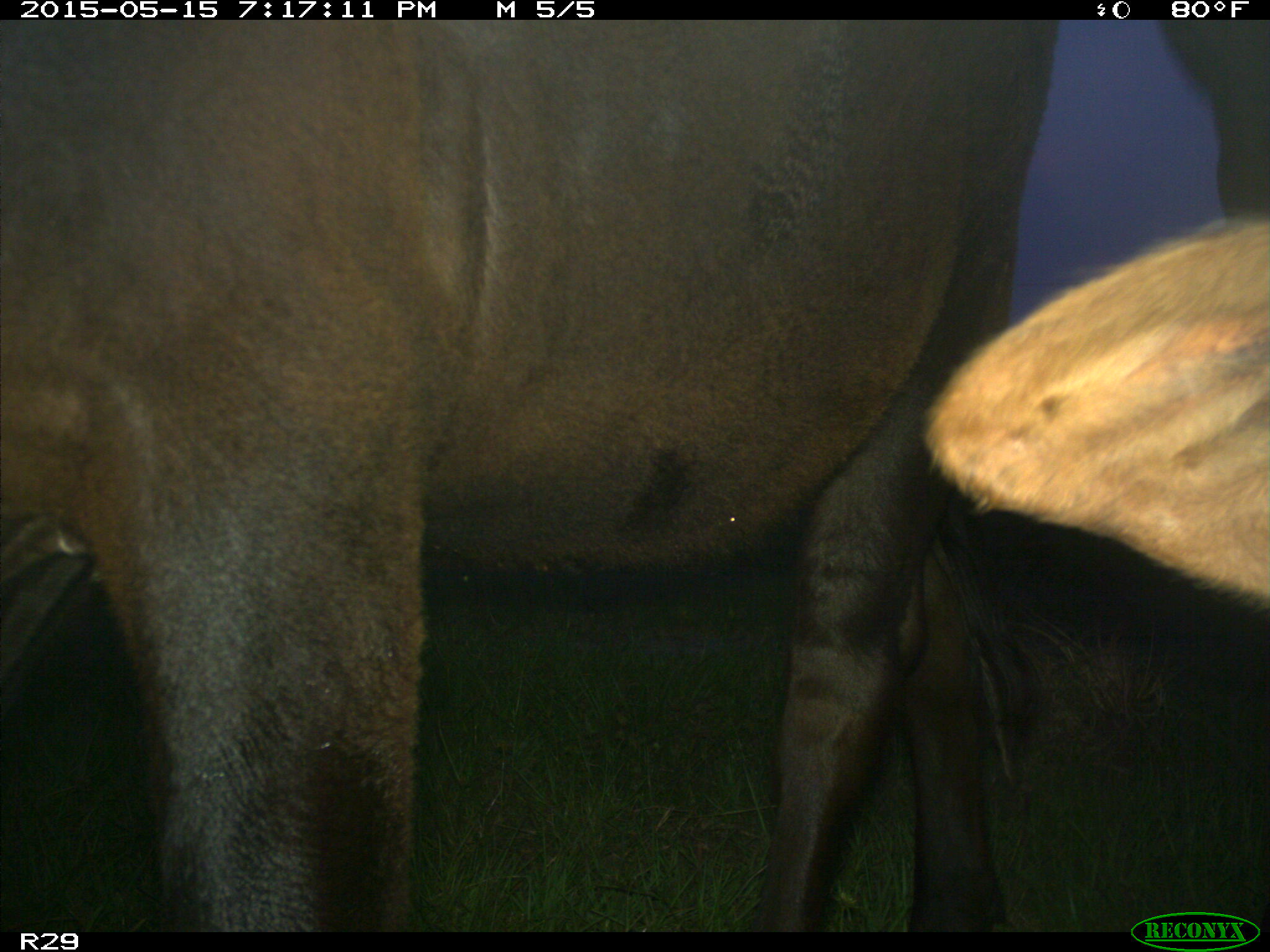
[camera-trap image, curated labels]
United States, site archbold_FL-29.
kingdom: Animalia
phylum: Chordata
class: Mammalia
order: Artiodactyla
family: Bovidae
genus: Bos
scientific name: Bos taurus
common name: domestic cow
Bos taurus (domestic cow).